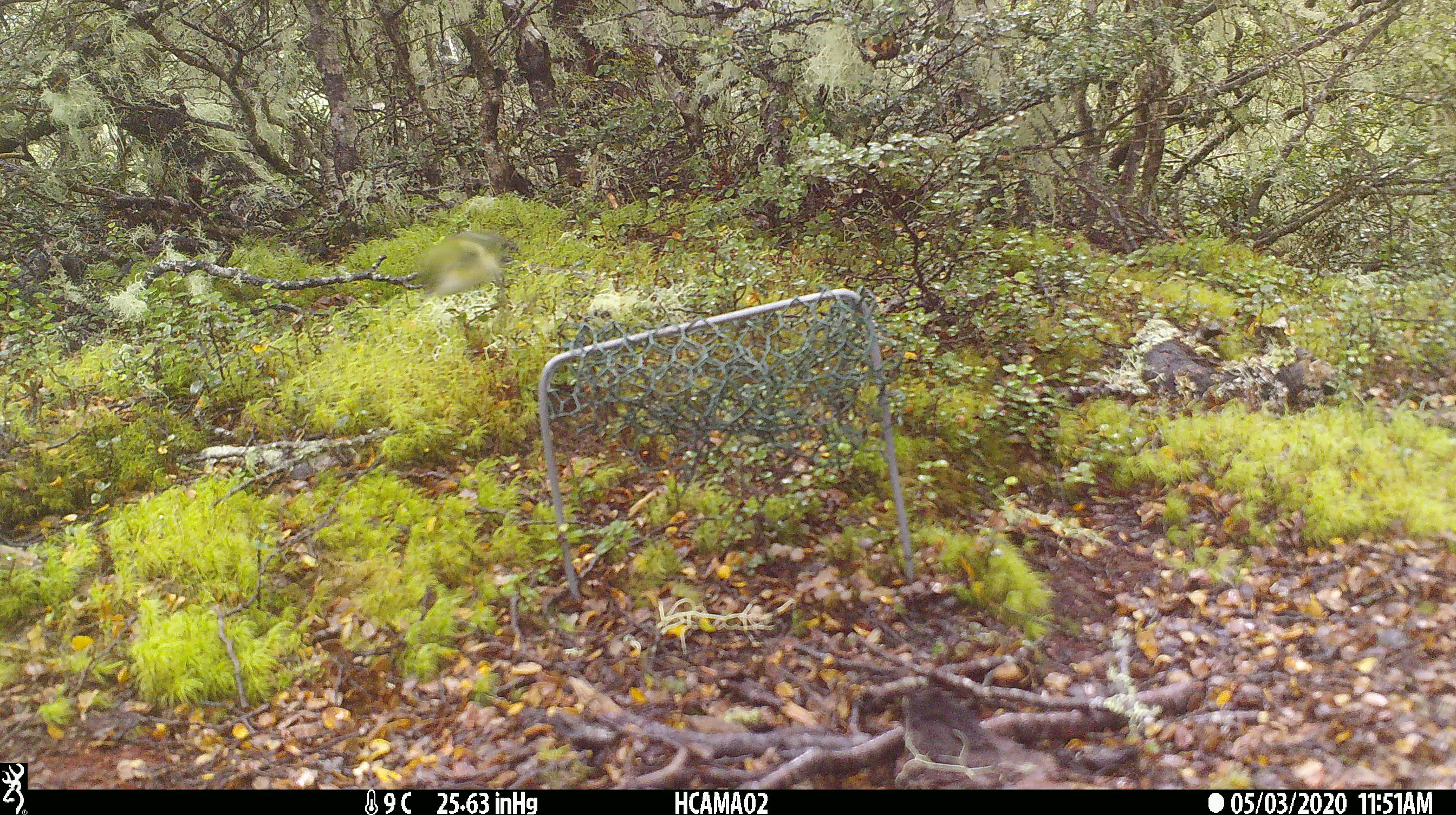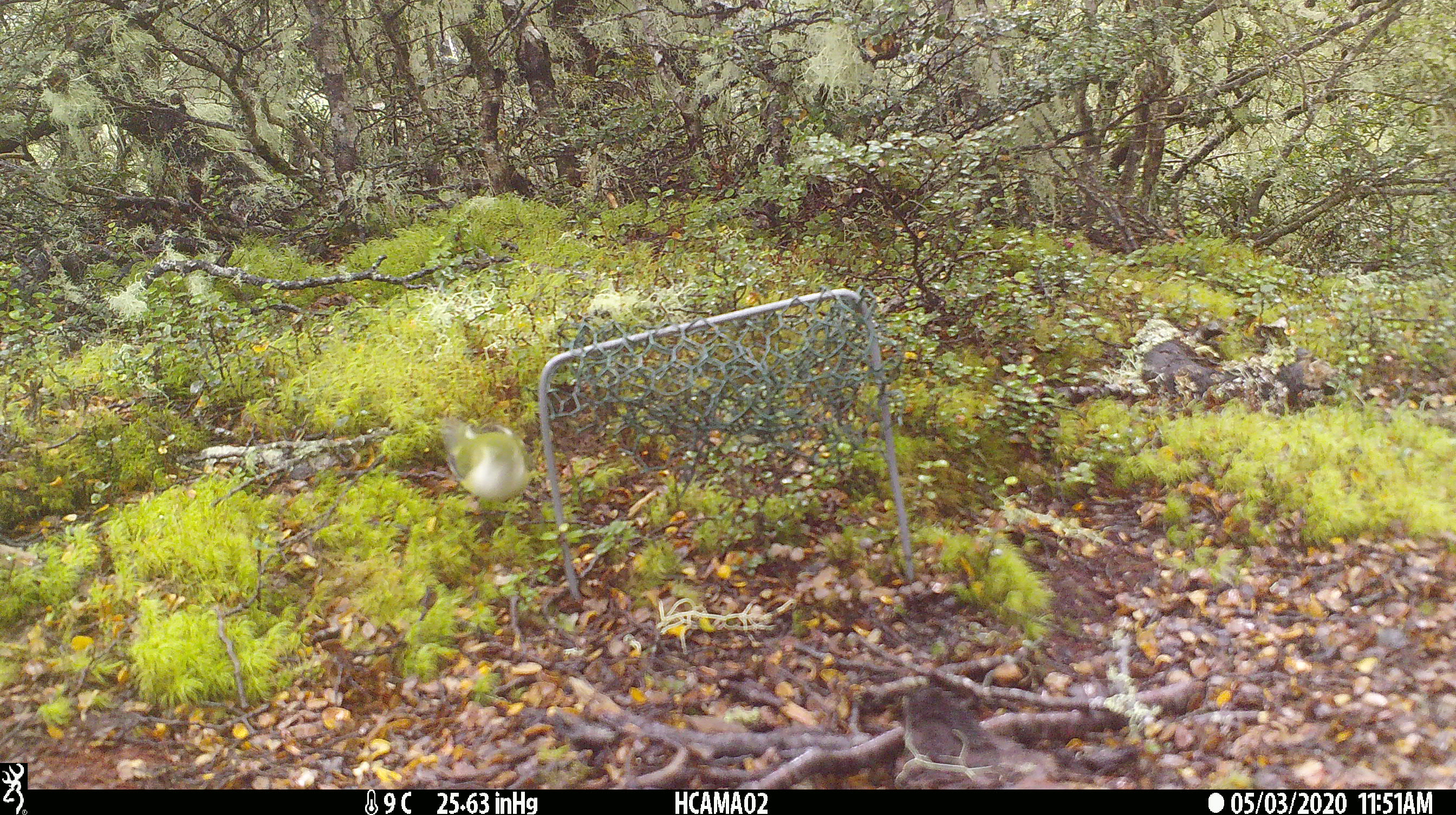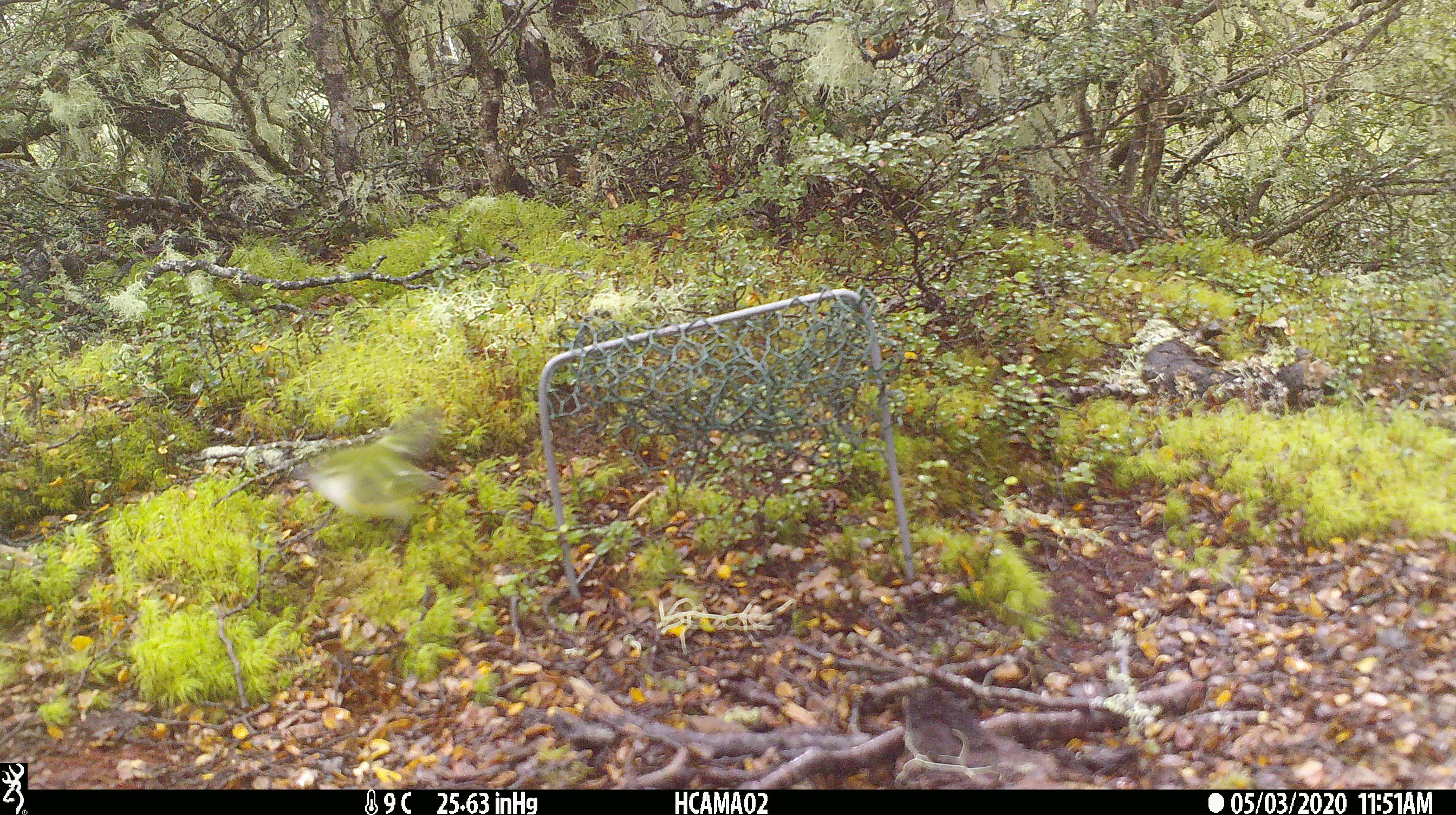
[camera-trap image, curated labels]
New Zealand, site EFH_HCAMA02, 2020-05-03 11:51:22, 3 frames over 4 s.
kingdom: Animalia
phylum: Chordata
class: Aves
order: Passeriformes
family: Acanthisittidae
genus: Acanthisitta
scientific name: Acanthisitta chloris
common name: rifleman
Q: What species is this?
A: Rifleman (Acanthisitta chloris).